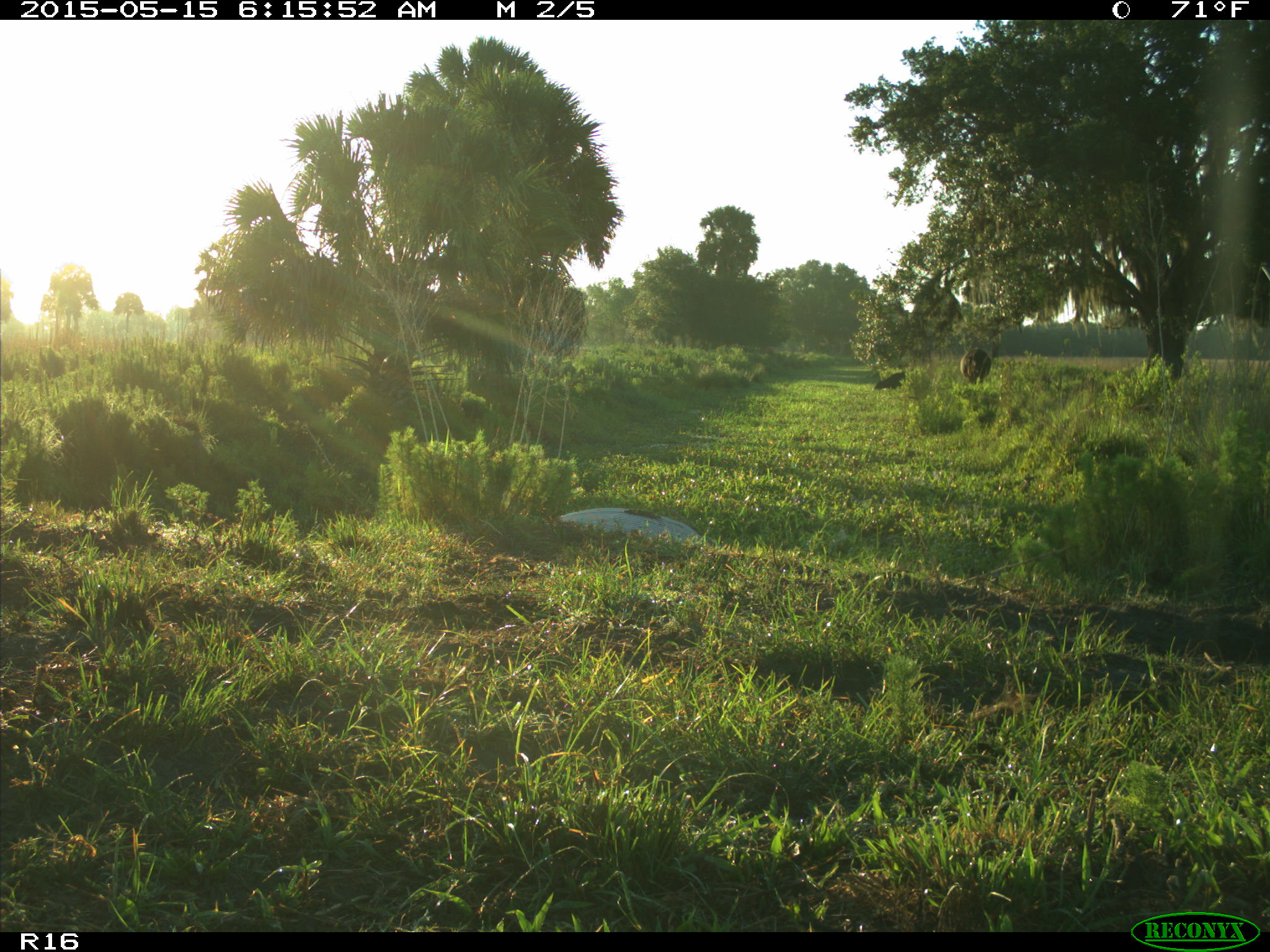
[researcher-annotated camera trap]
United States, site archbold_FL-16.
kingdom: Animalia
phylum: Chordata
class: Mammalia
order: Artiodactyla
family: Bovidae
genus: Bos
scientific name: Bos taurus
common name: domestic cow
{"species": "Bos taurus (domestic cow)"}